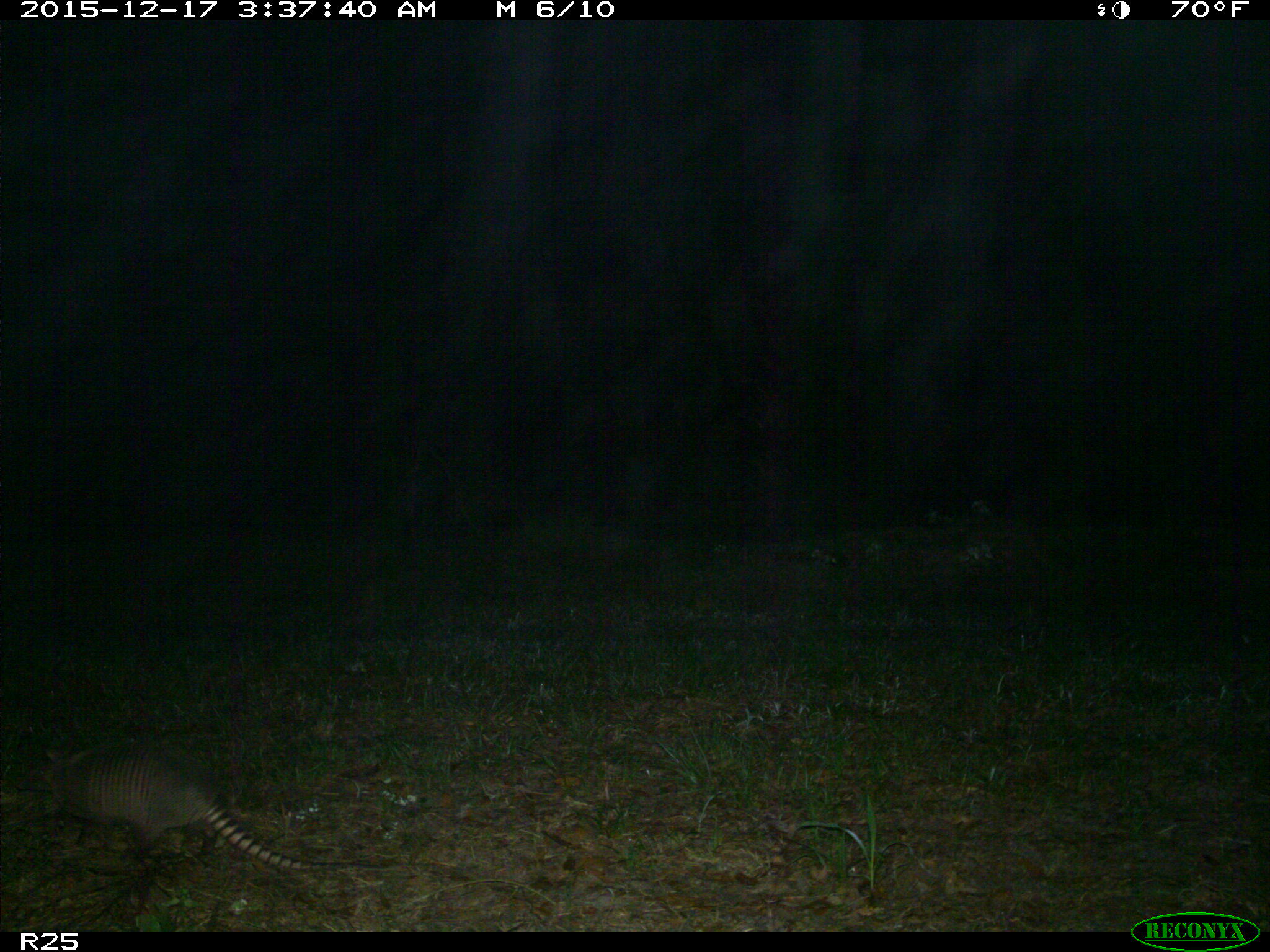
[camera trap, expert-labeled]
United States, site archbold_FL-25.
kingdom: Animalia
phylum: Chordata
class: Mammalia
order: Cingulata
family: Dasypodidae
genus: Dasypus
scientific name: Dasypus novemcinctus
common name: nine-banded armadillo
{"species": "Dasypus novemcinctus (nine-banded armadillo)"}